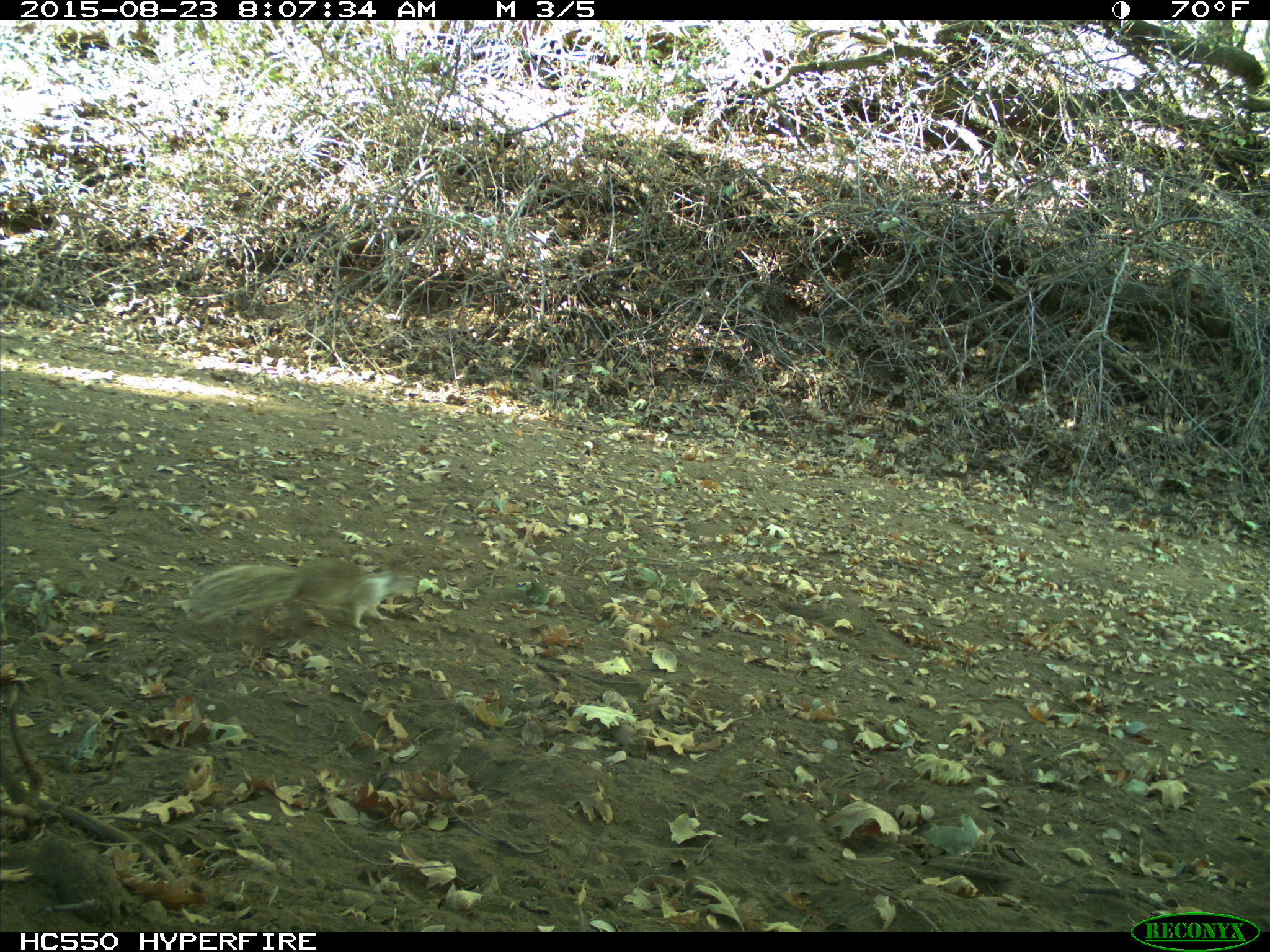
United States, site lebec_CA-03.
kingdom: Animalia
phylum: Chordata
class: Mammalia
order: Rodentia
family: Sciuridae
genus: Otospermophilus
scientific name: Otospermophilus beecheyi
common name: california ground squirrel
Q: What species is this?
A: Otospermophilus beecheyi (california ground squirrel).